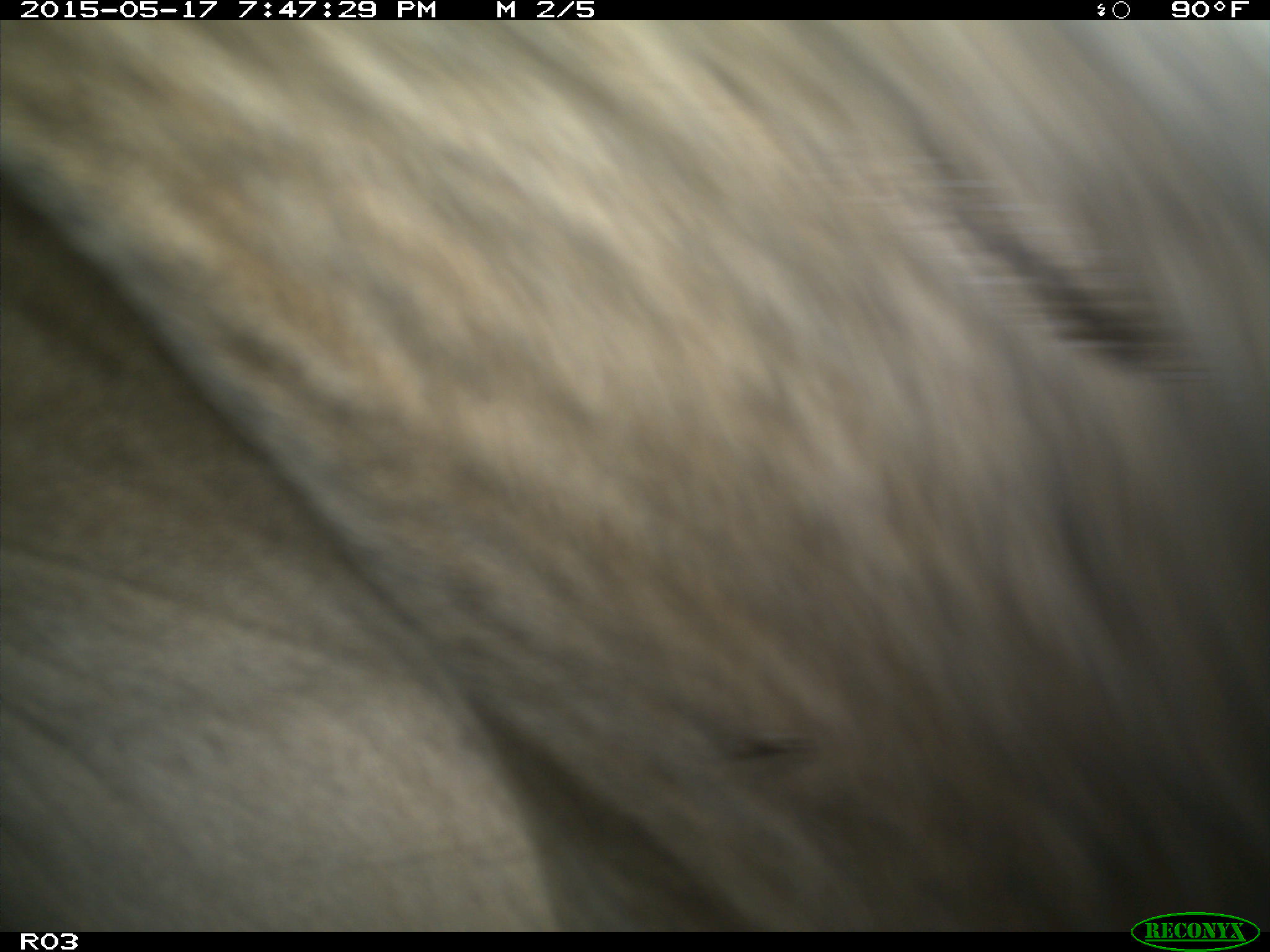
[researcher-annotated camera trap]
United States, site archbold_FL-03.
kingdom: Animalia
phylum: Chordata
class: Mammalia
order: Artiodactyla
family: Bovidae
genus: Bos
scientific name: Bos taurus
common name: domestic cow